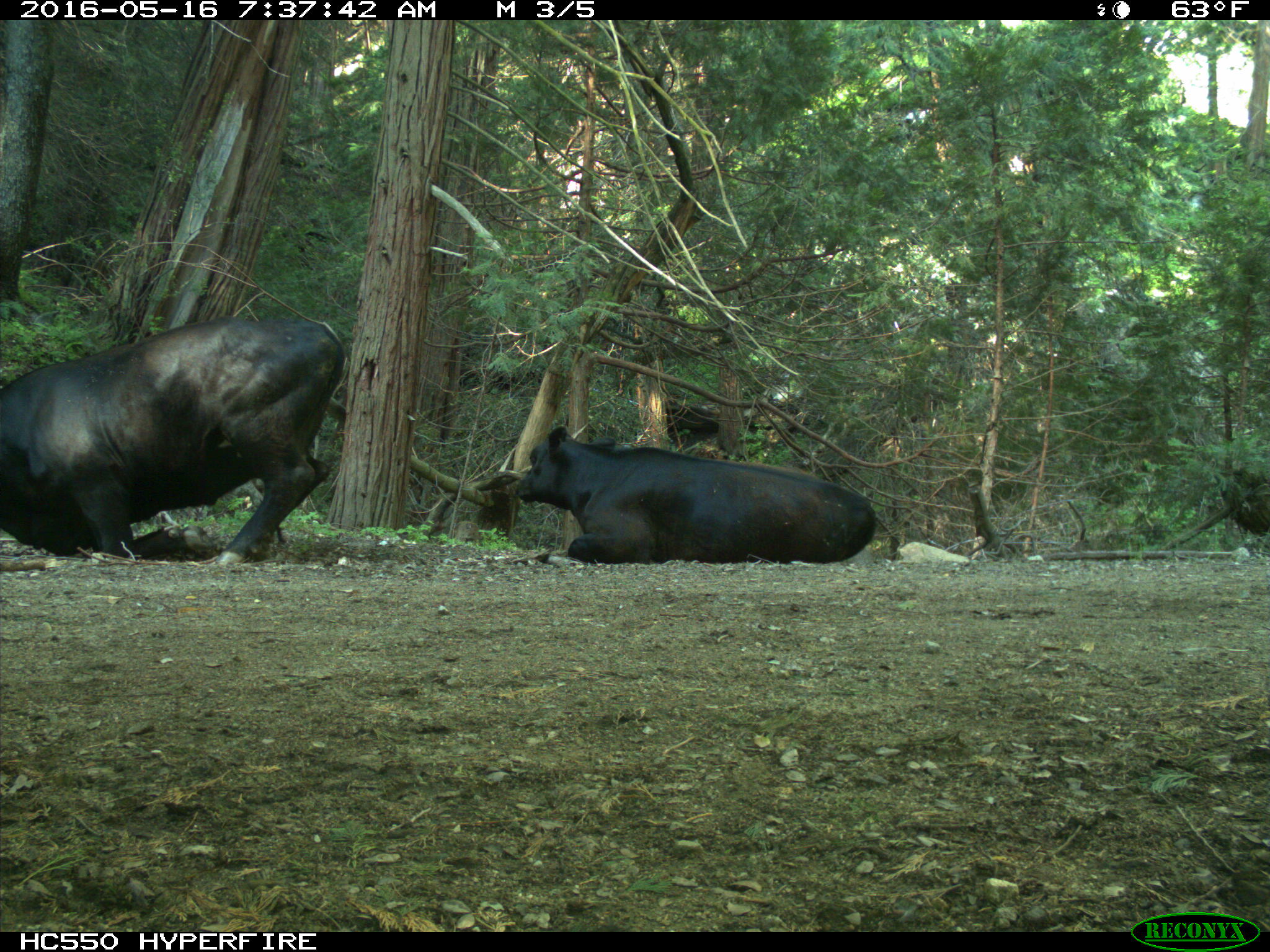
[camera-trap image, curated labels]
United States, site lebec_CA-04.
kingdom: Animalia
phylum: Chordata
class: Mammalia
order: Artiodactyla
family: Bovidae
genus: Bos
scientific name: Bos taurus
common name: domestic cow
Bos taurus (domestic cow).